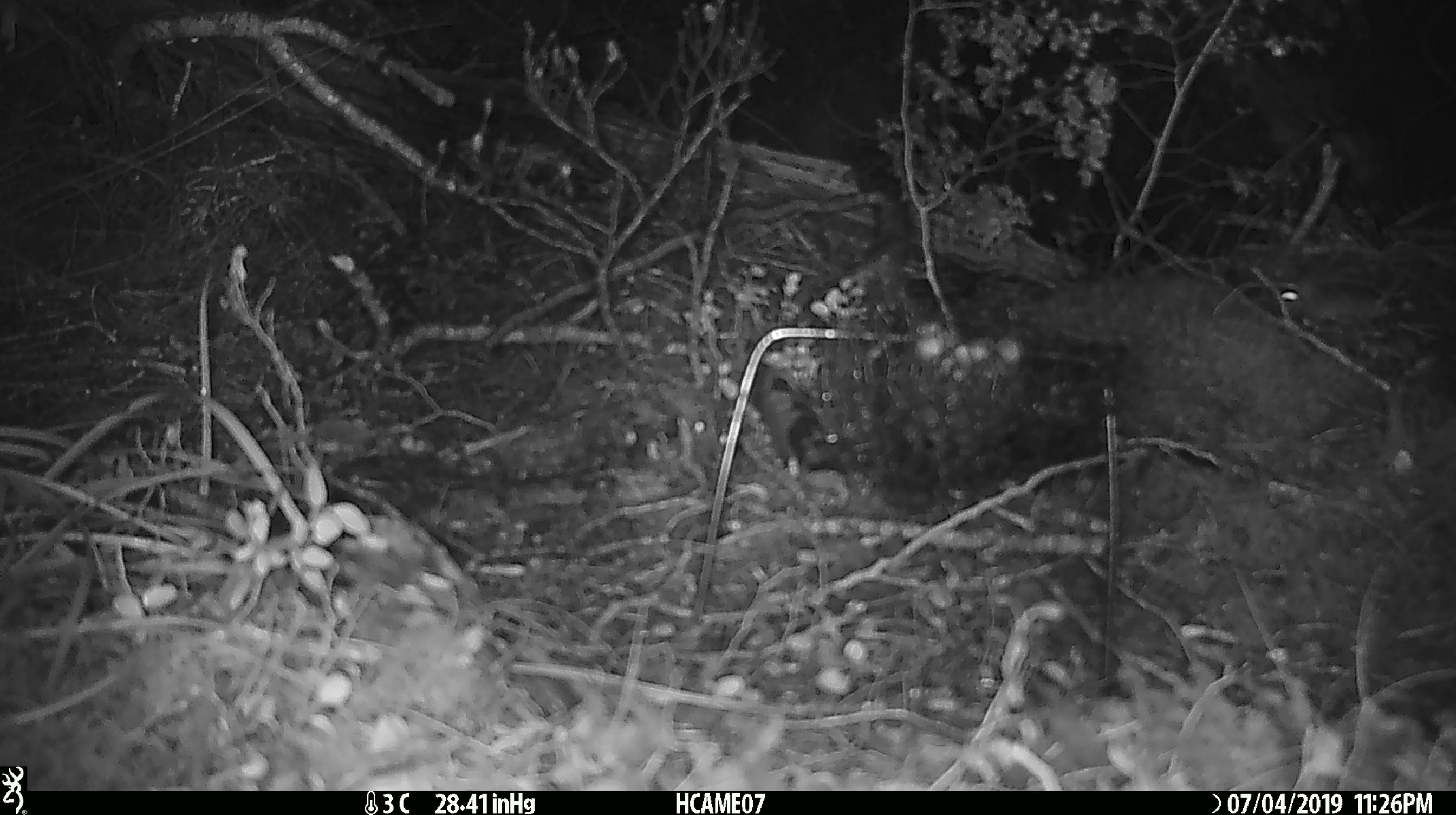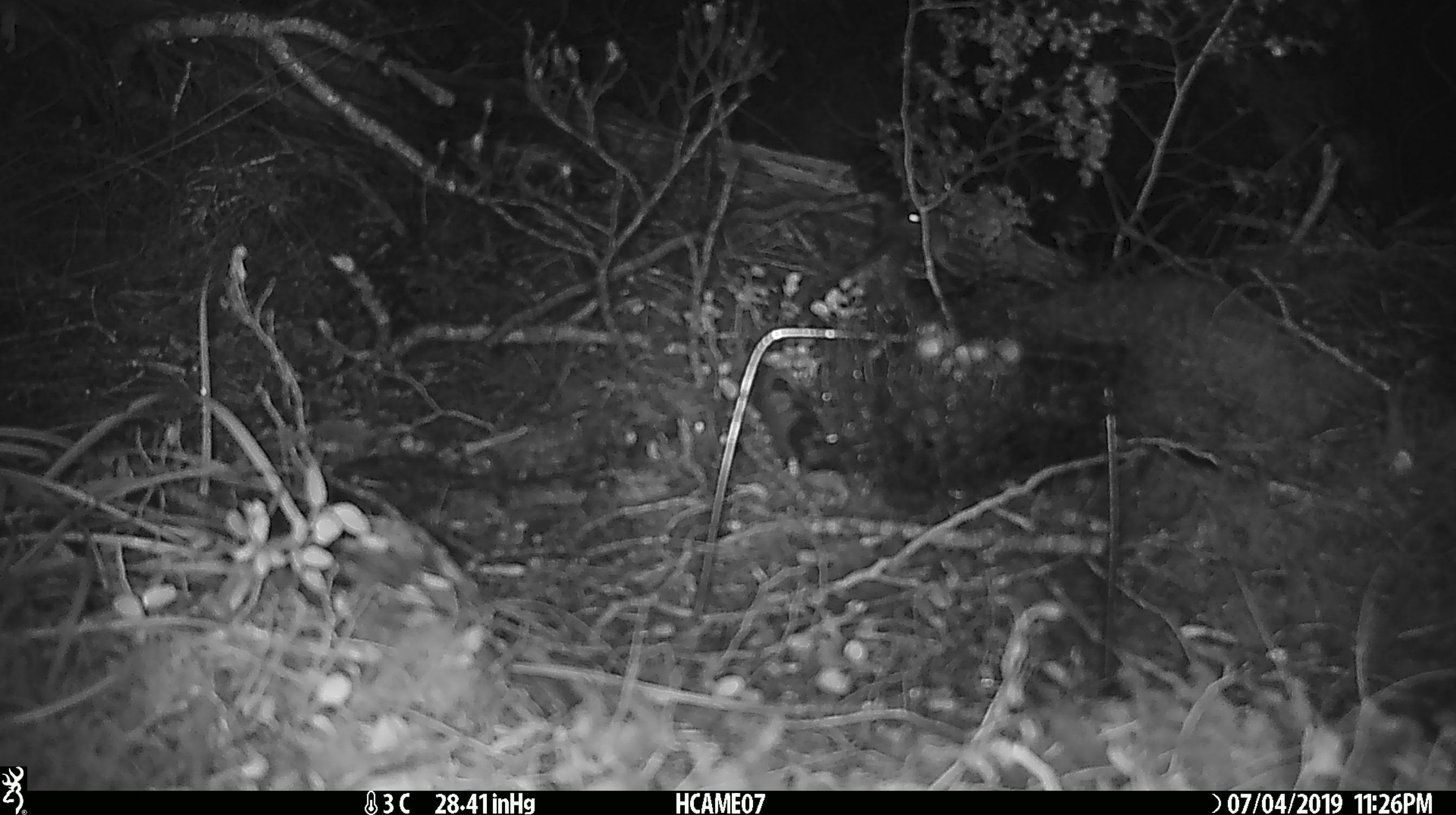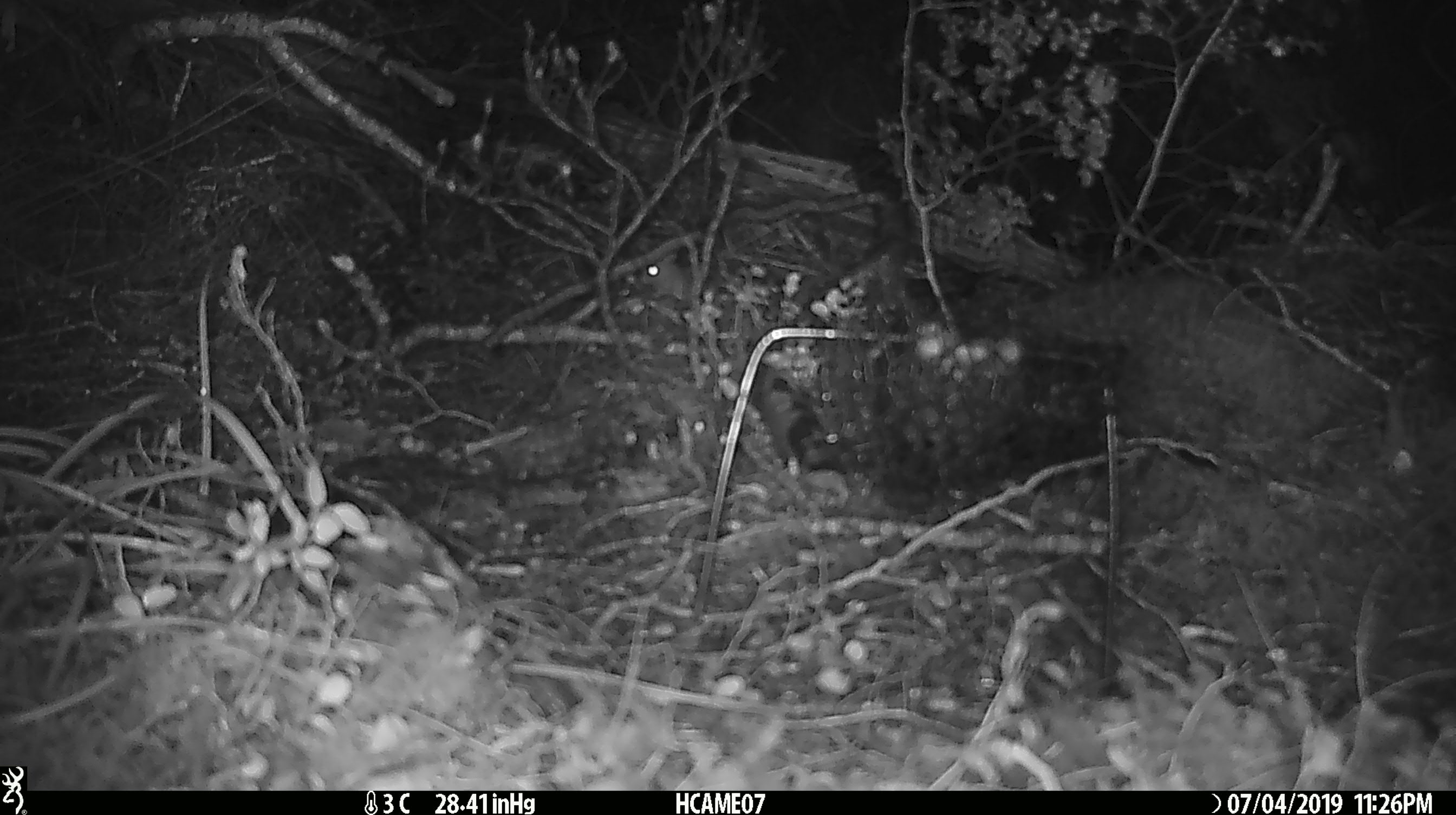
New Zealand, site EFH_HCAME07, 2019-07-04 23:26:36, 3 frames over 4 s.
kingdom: Animalia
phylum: Chordata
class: Mammalia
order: Rodentia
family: Muridae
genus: Mus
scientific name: Mus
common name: mouse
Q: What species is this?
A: Mouse (Mus).